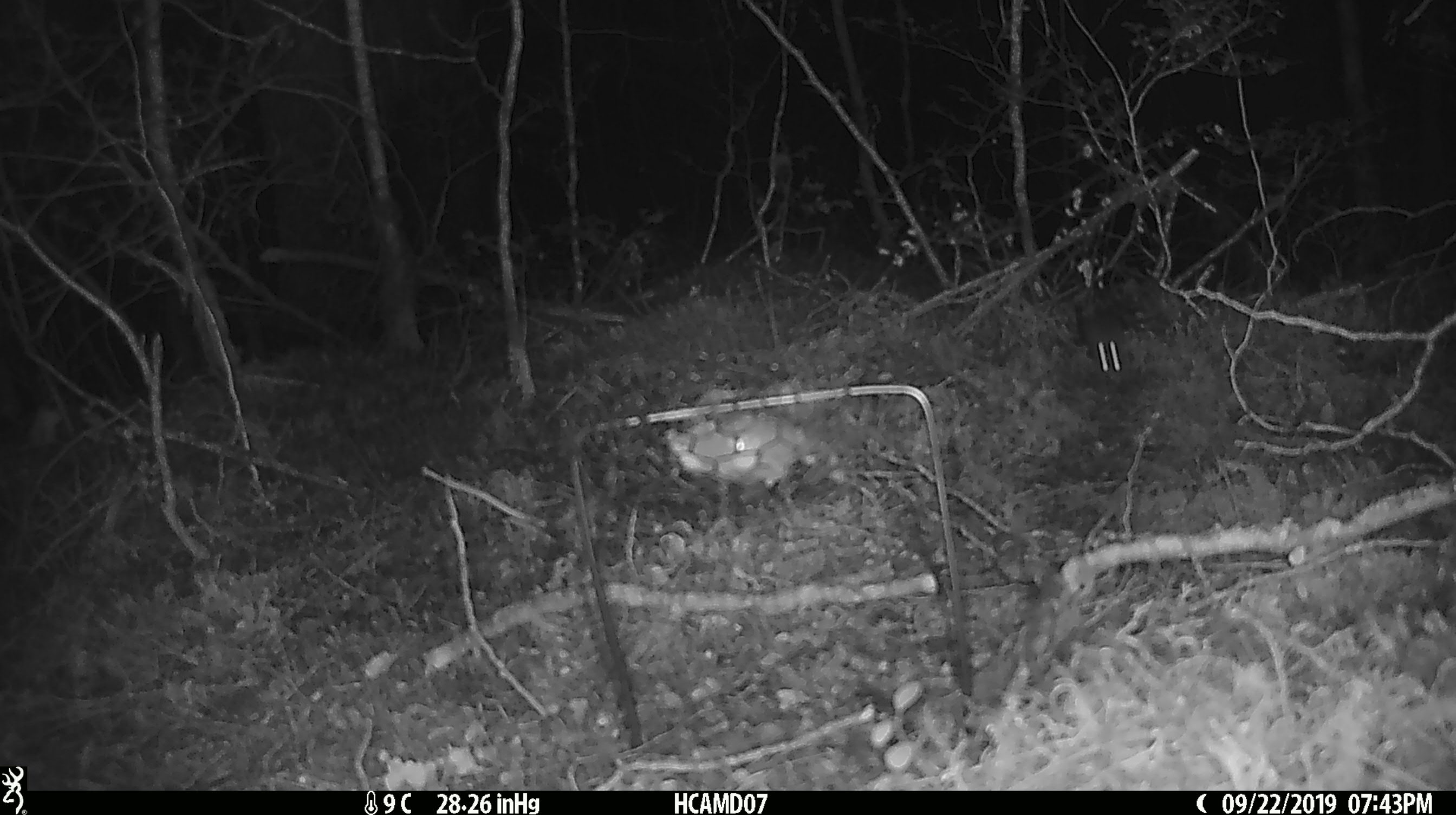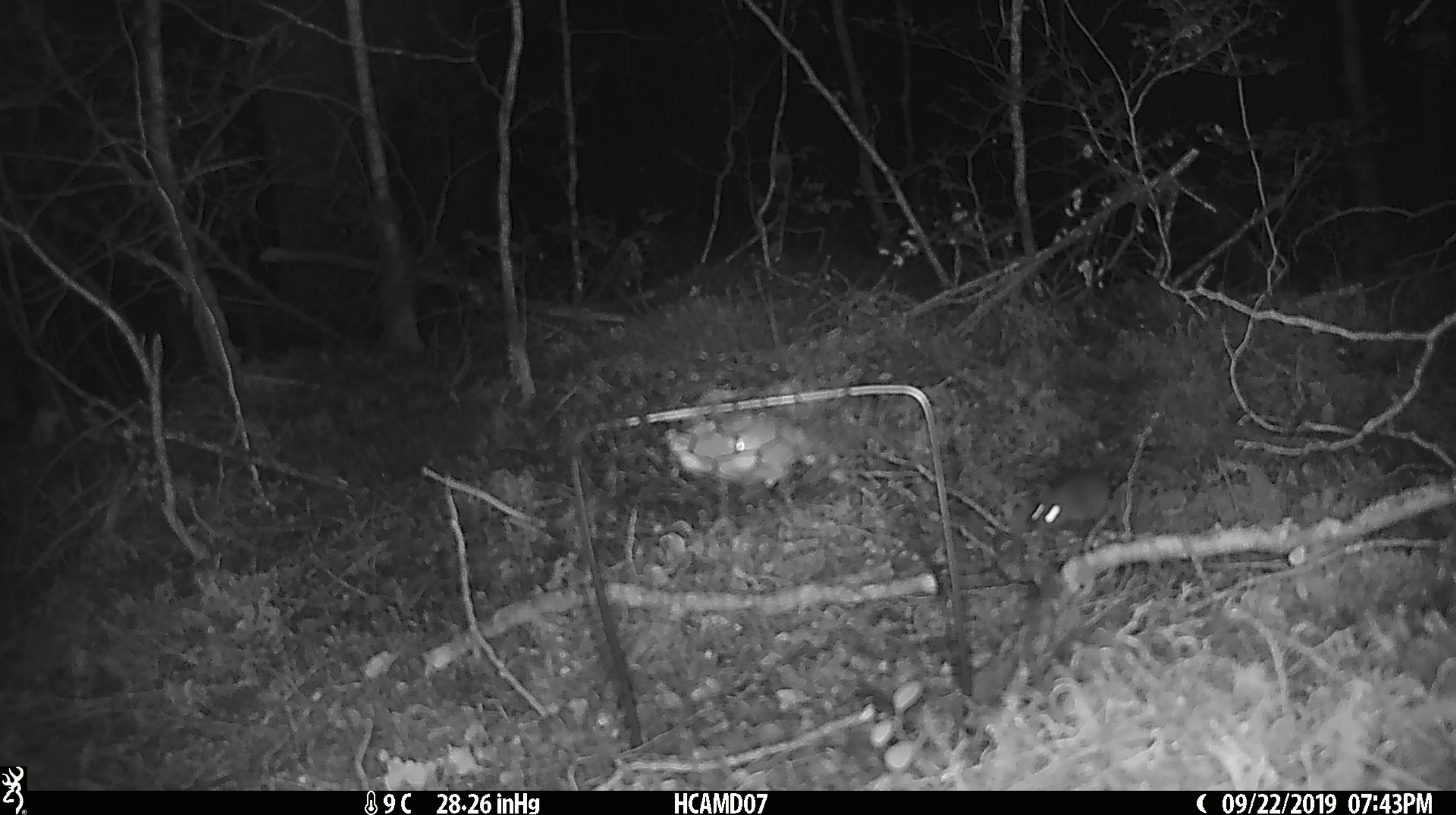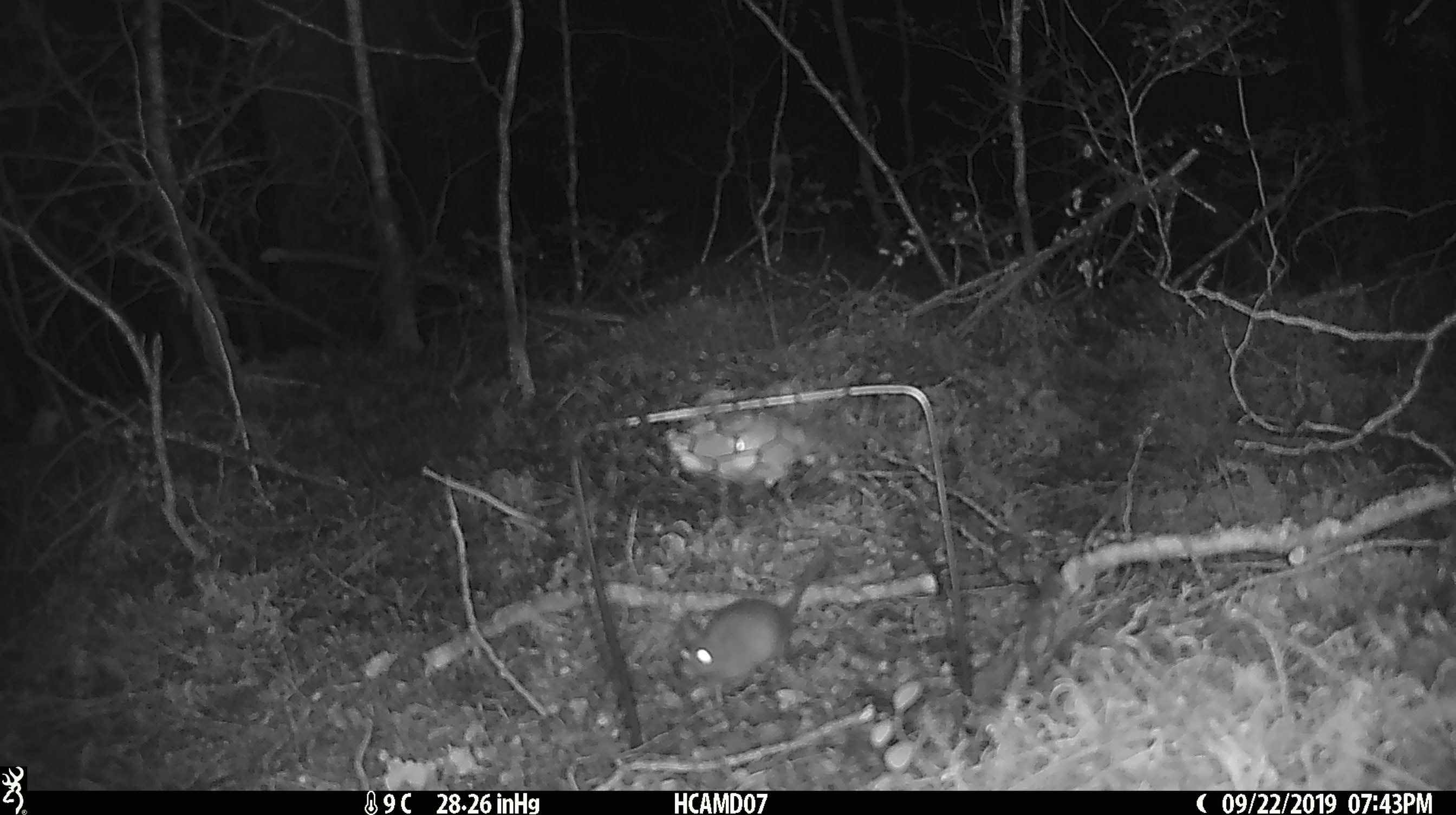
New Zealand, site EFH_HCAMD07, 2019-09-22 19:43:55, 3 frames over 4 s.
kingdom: Animalia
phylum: Chordata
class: Mammalia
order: Rodentia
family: Muridae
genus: Mus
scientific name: Mus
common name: mouse